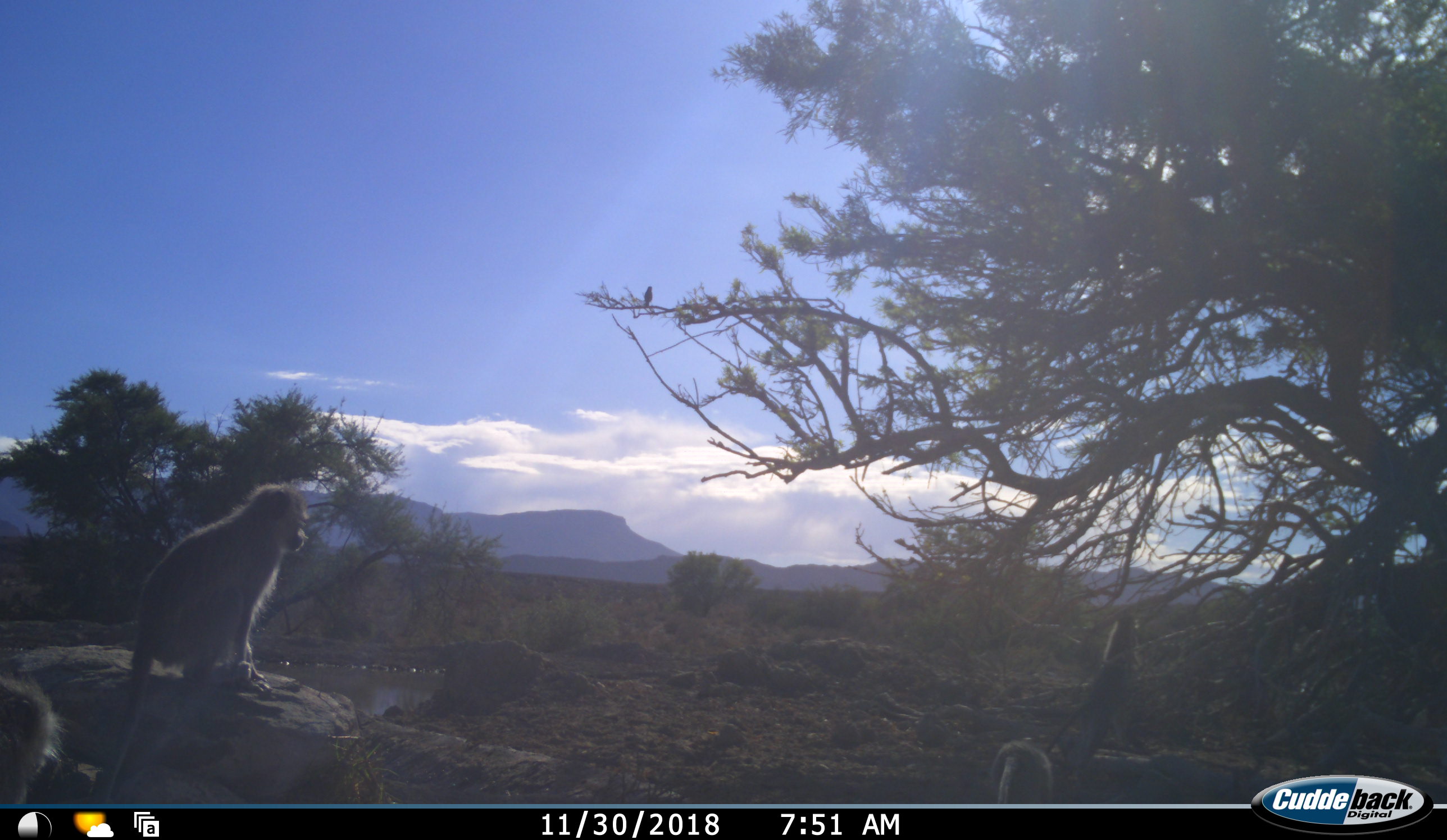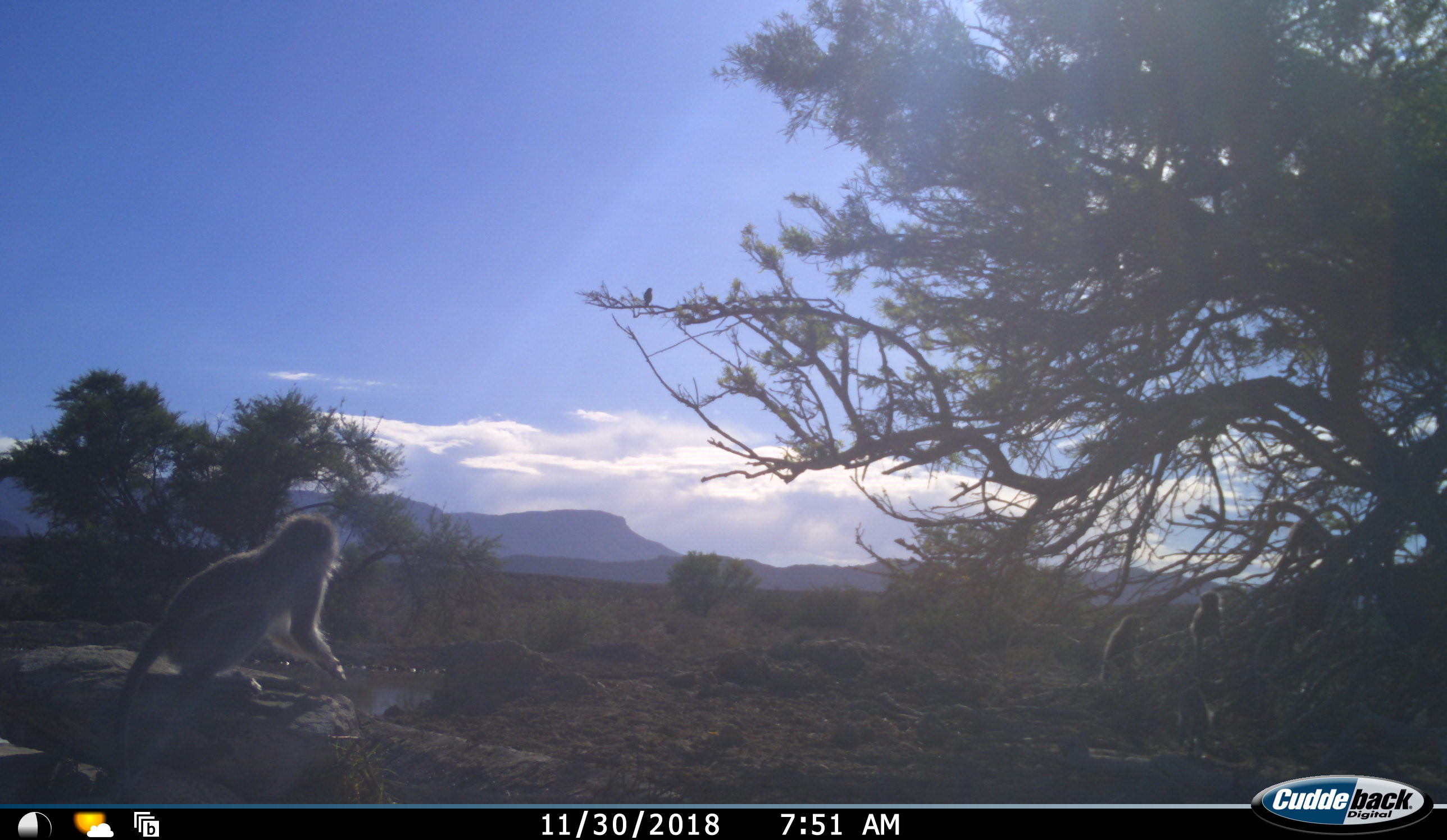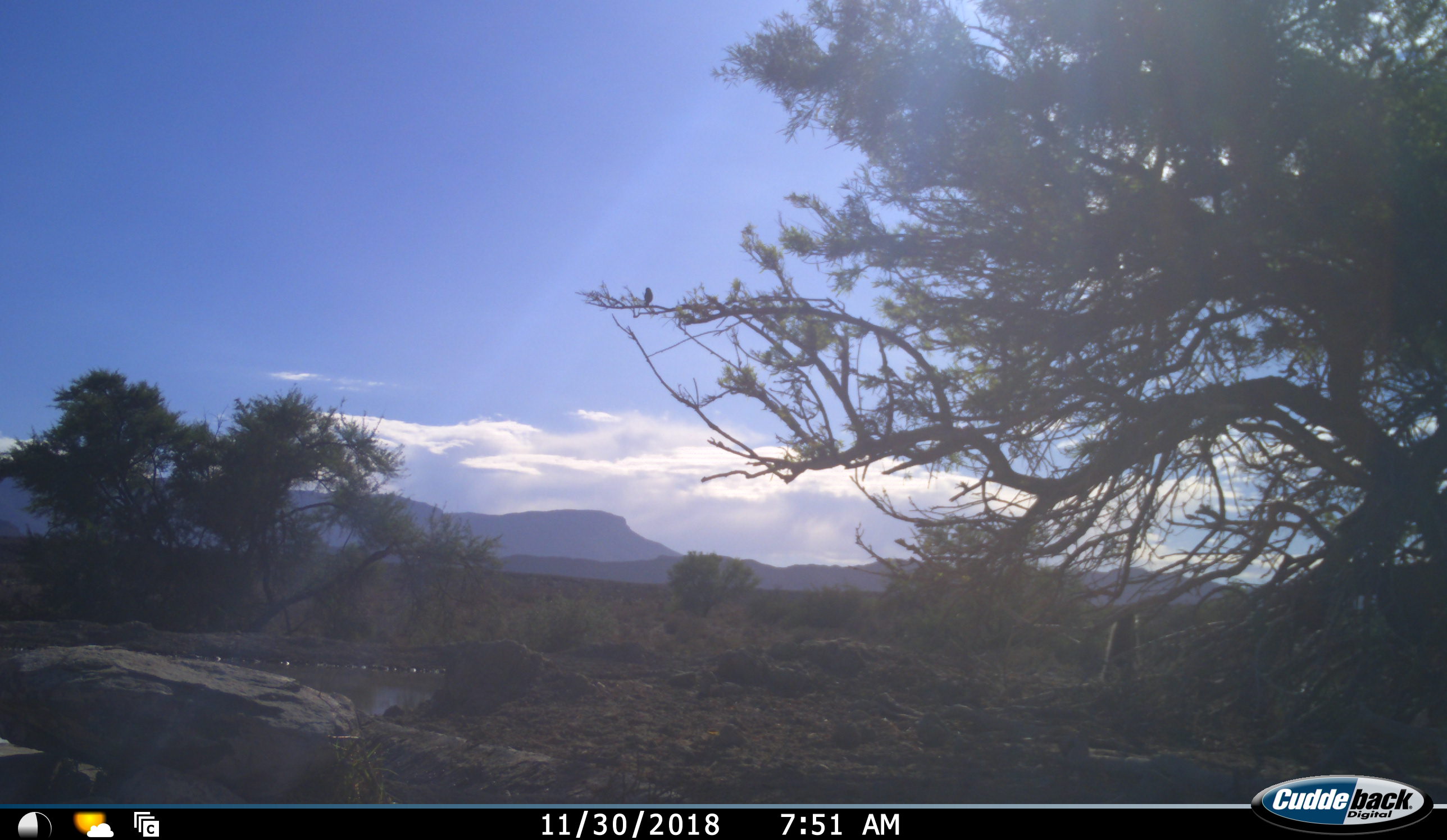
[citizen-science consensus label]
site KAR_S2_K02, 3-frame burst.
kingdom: Animalia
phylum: Chordata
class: Mammalia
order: Primates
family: Cercopithecidae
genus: Chlorocebus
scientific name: Chlorocebus pygerythrus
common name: vervet monkey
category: monkeyvervet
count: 5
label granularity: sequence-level